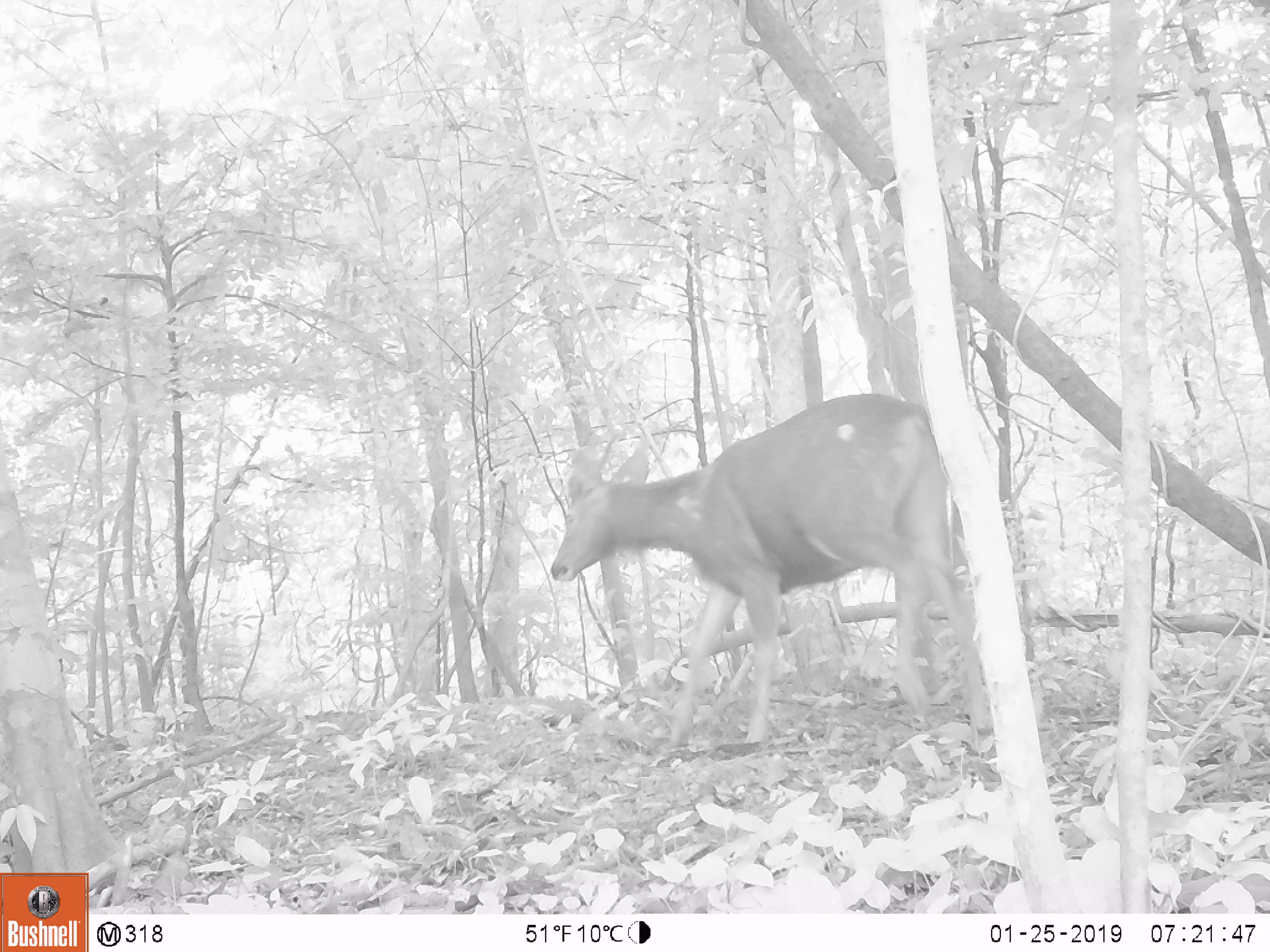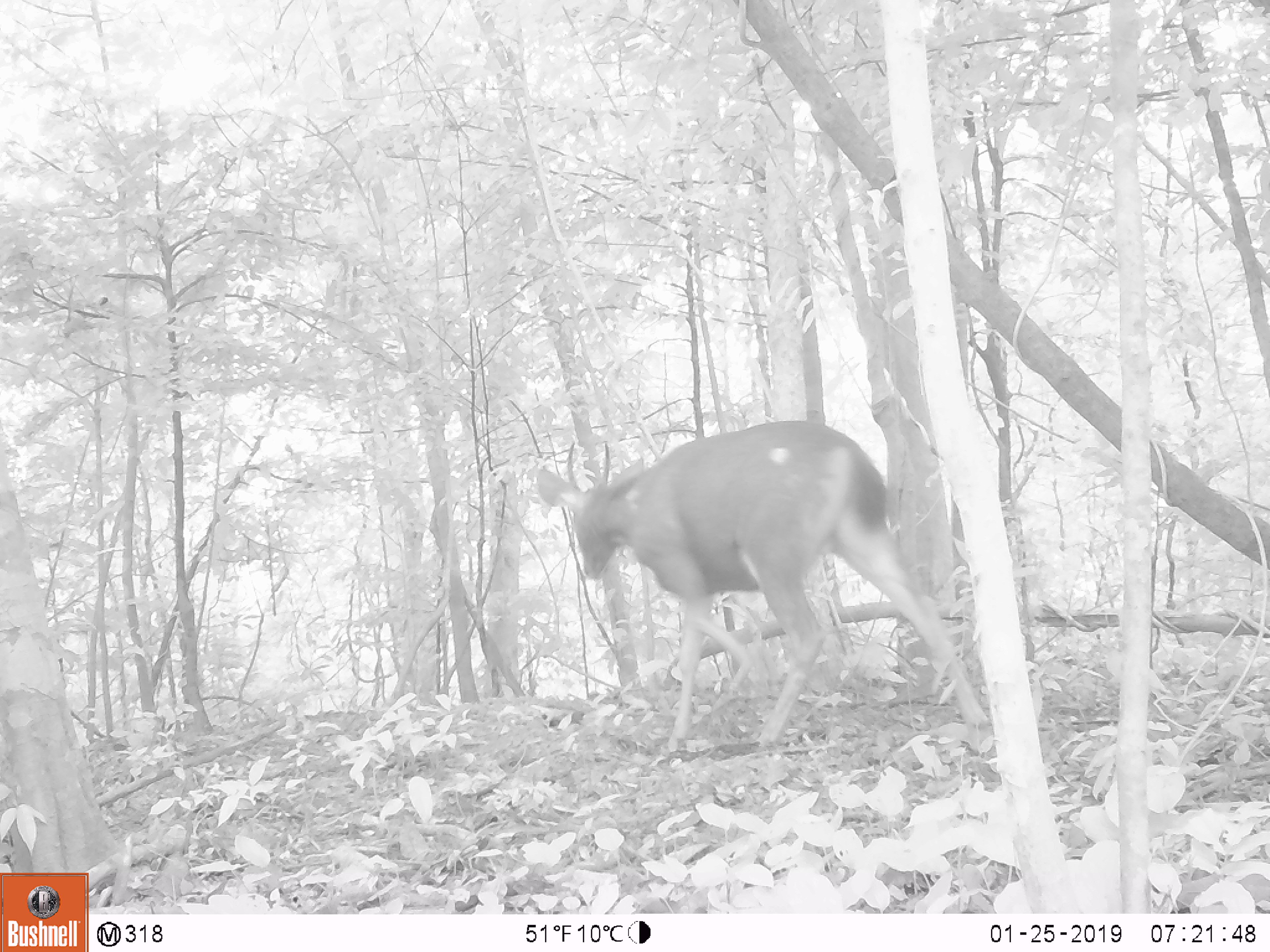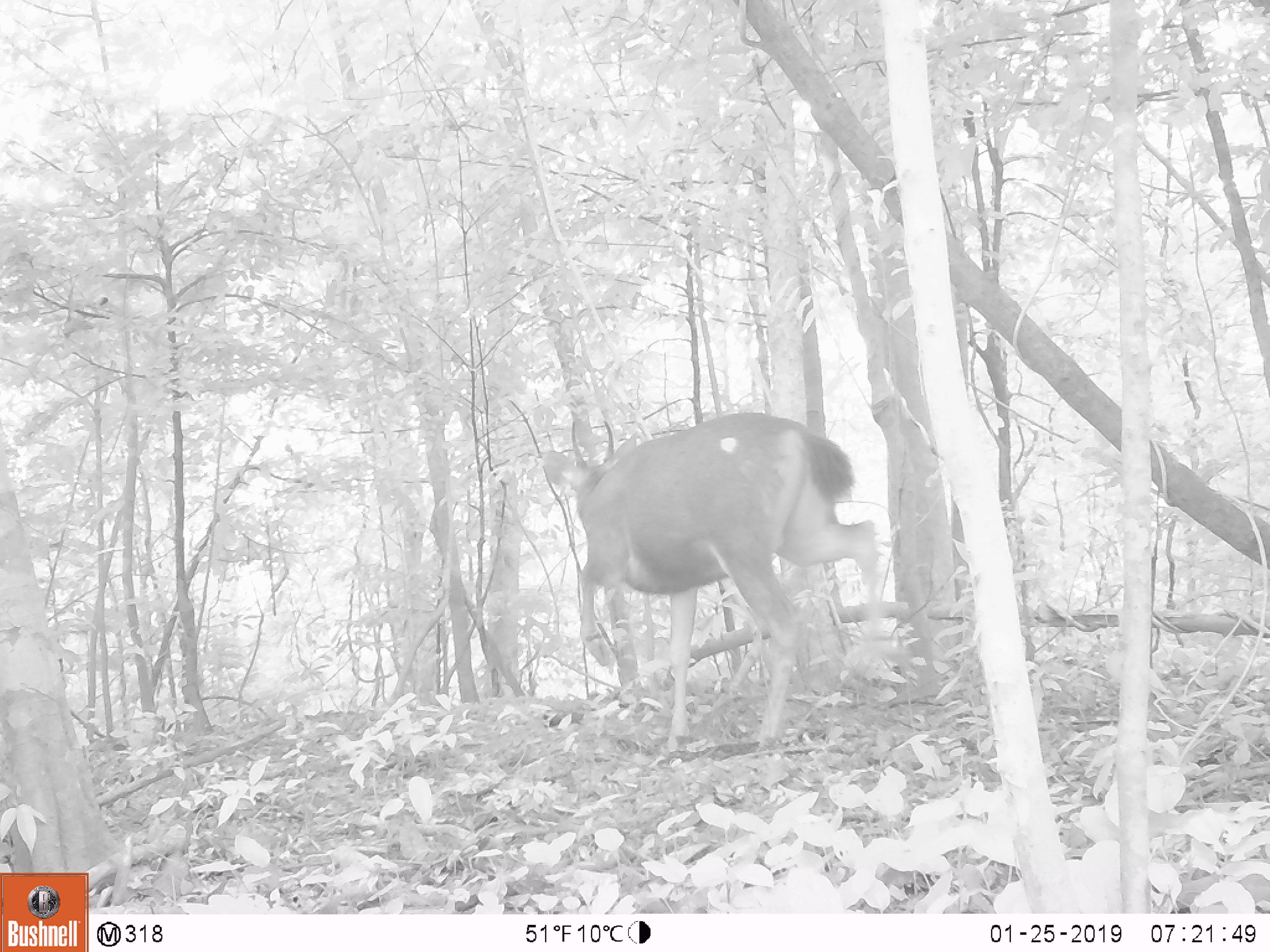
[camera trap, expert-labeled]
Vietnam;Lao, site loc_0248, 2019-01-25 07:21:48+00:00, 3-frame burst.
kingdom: Animalia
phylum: Chordata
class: Mammalia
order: Artiodactyla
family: Cervidae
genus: Rusa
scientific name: Rusa unicolor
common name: sambar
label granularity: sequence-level